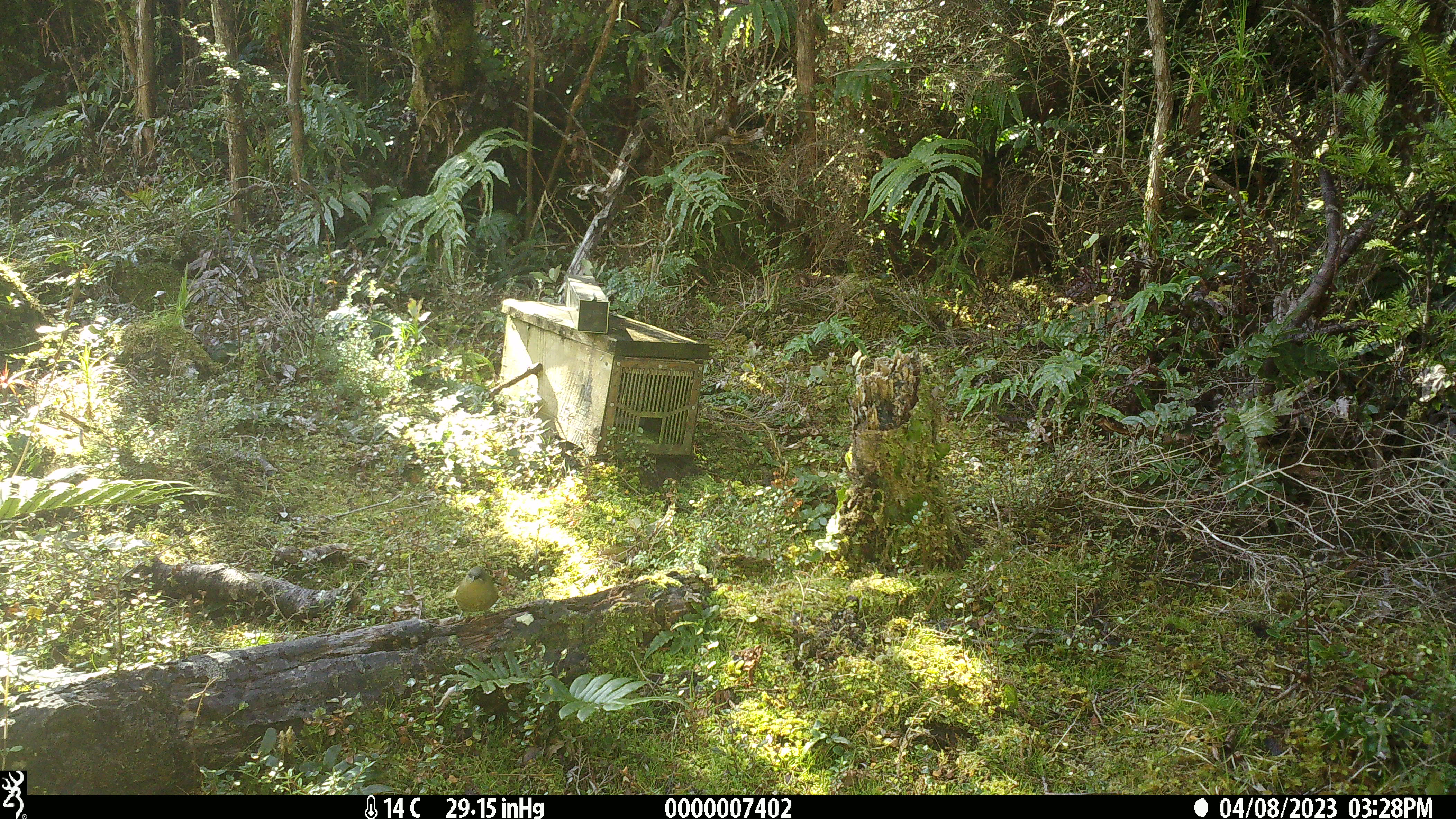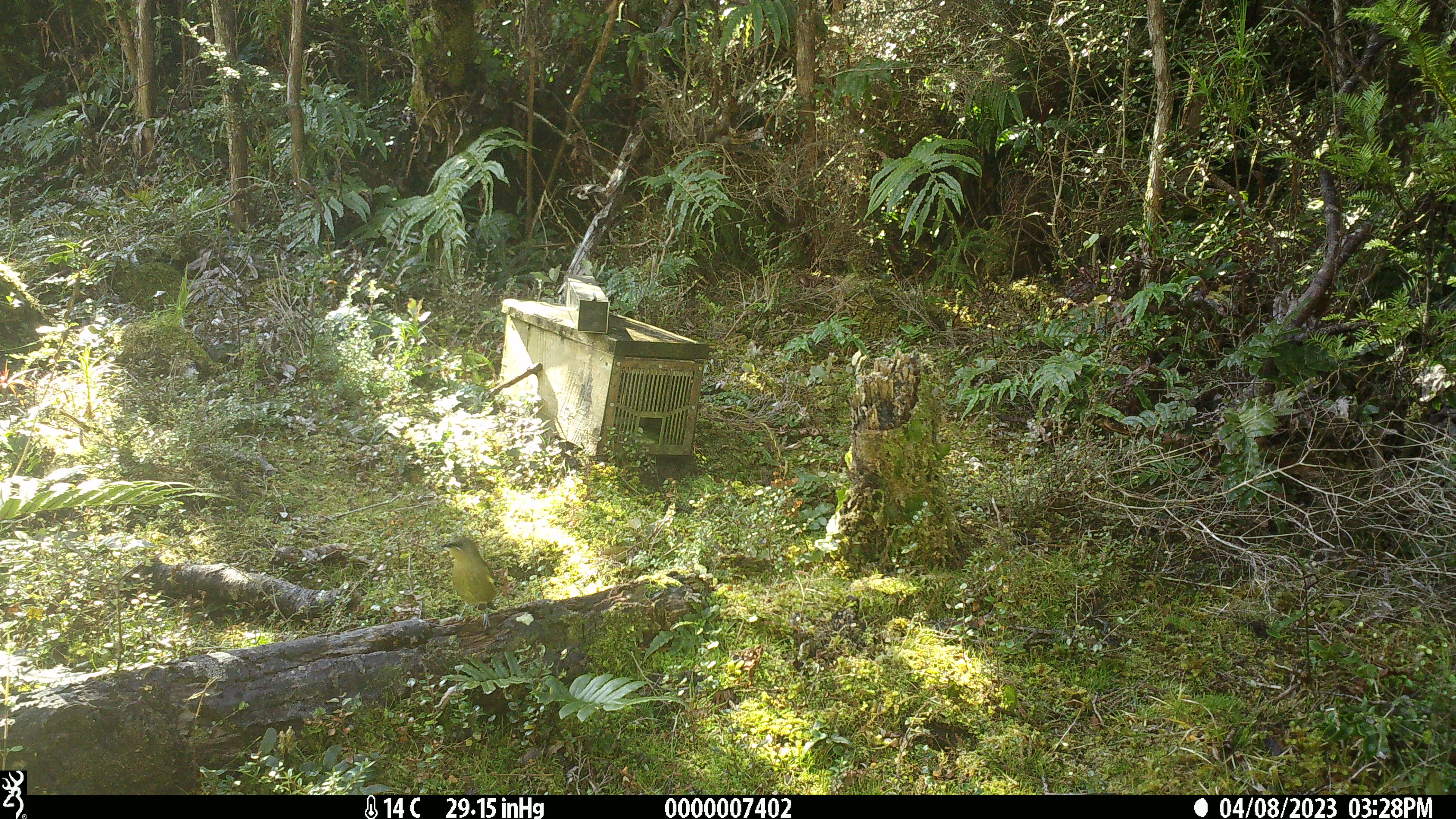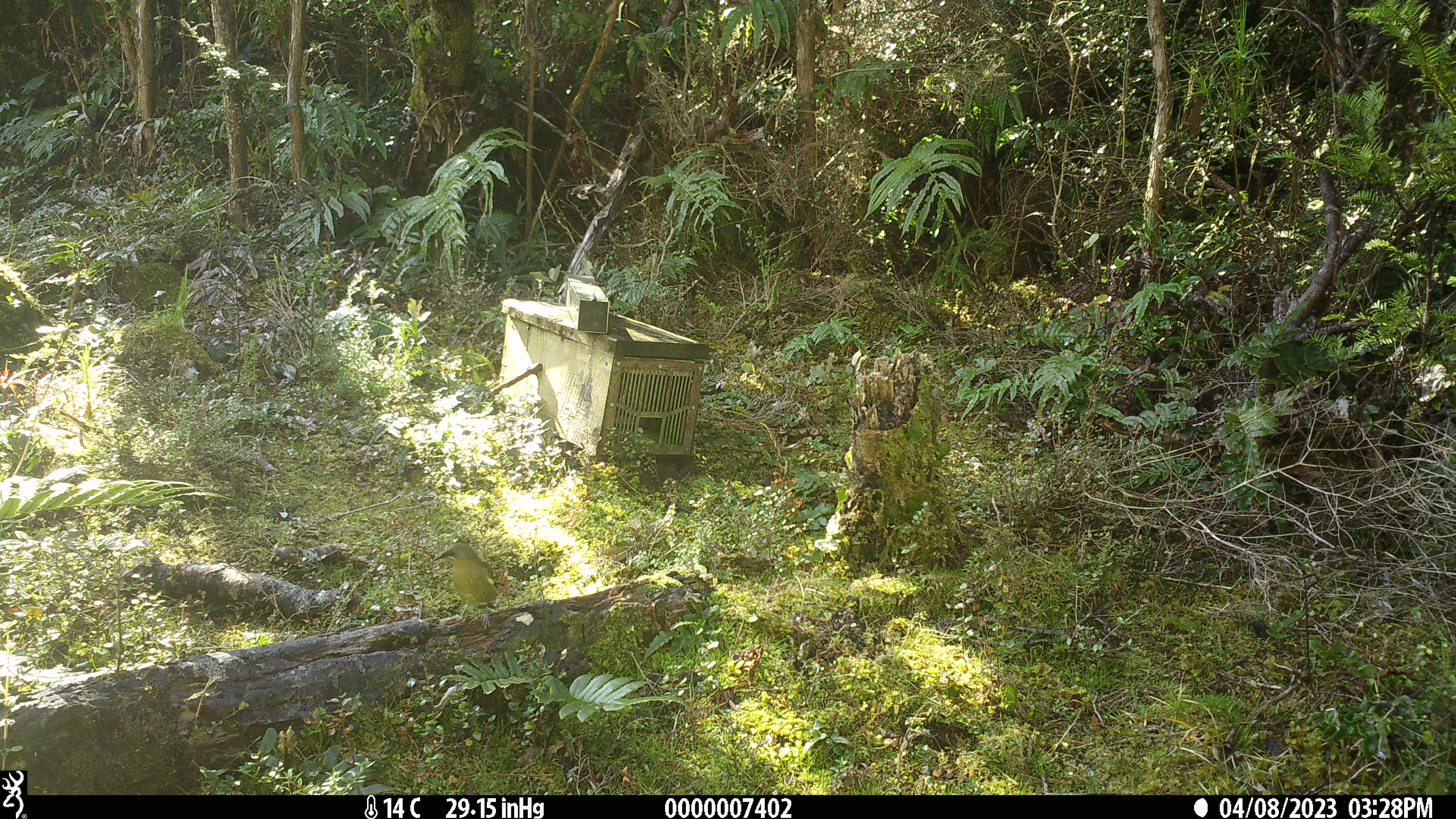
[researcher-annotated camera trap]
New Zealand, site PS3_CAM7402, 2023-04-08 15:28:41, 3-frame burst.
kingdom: Animalia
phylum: Chordata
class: Aves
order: Passeriformes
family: Meliphagidae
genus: Anthornis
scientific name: Anthornis melanura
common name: new zealand bellbird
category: bellbird